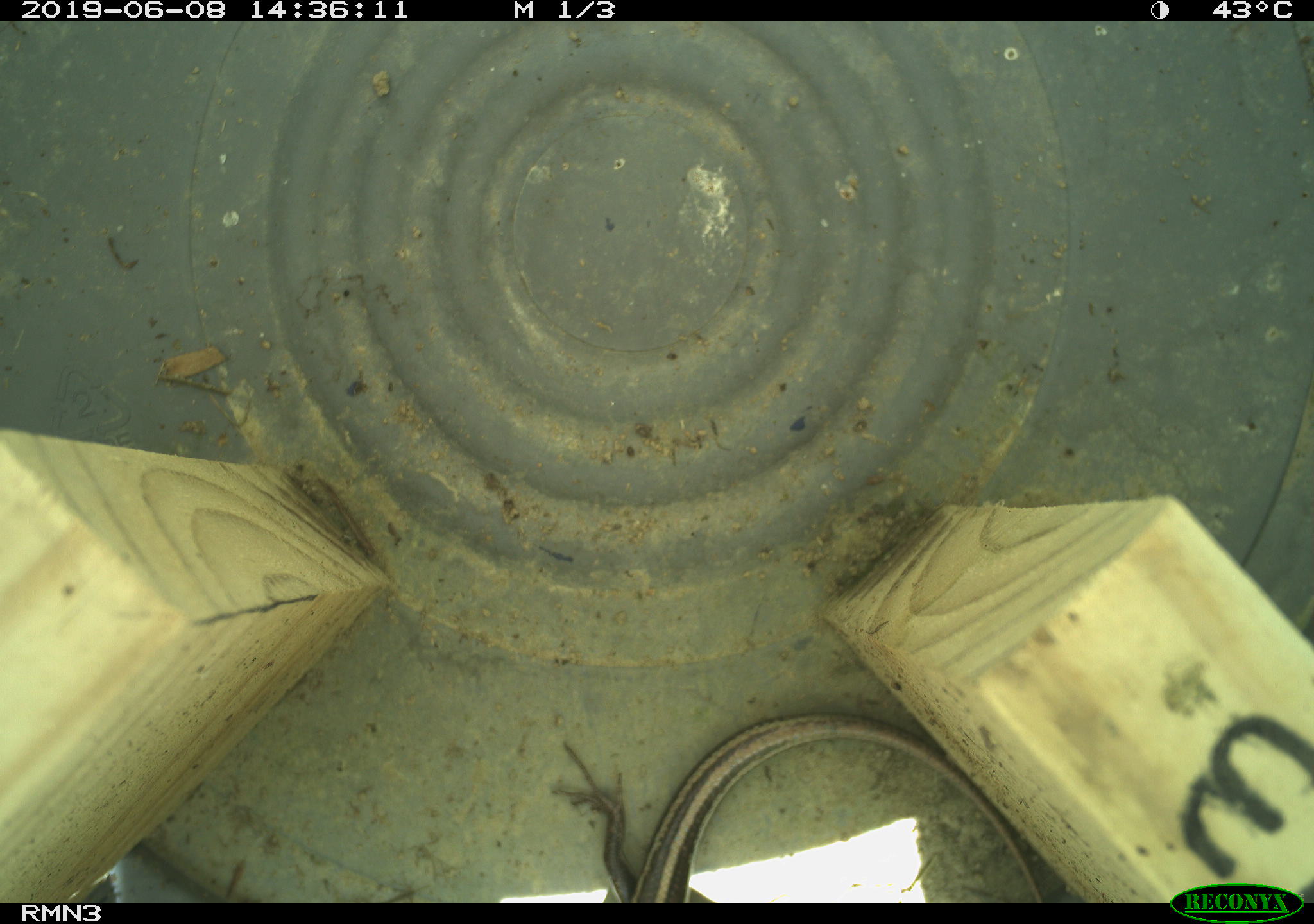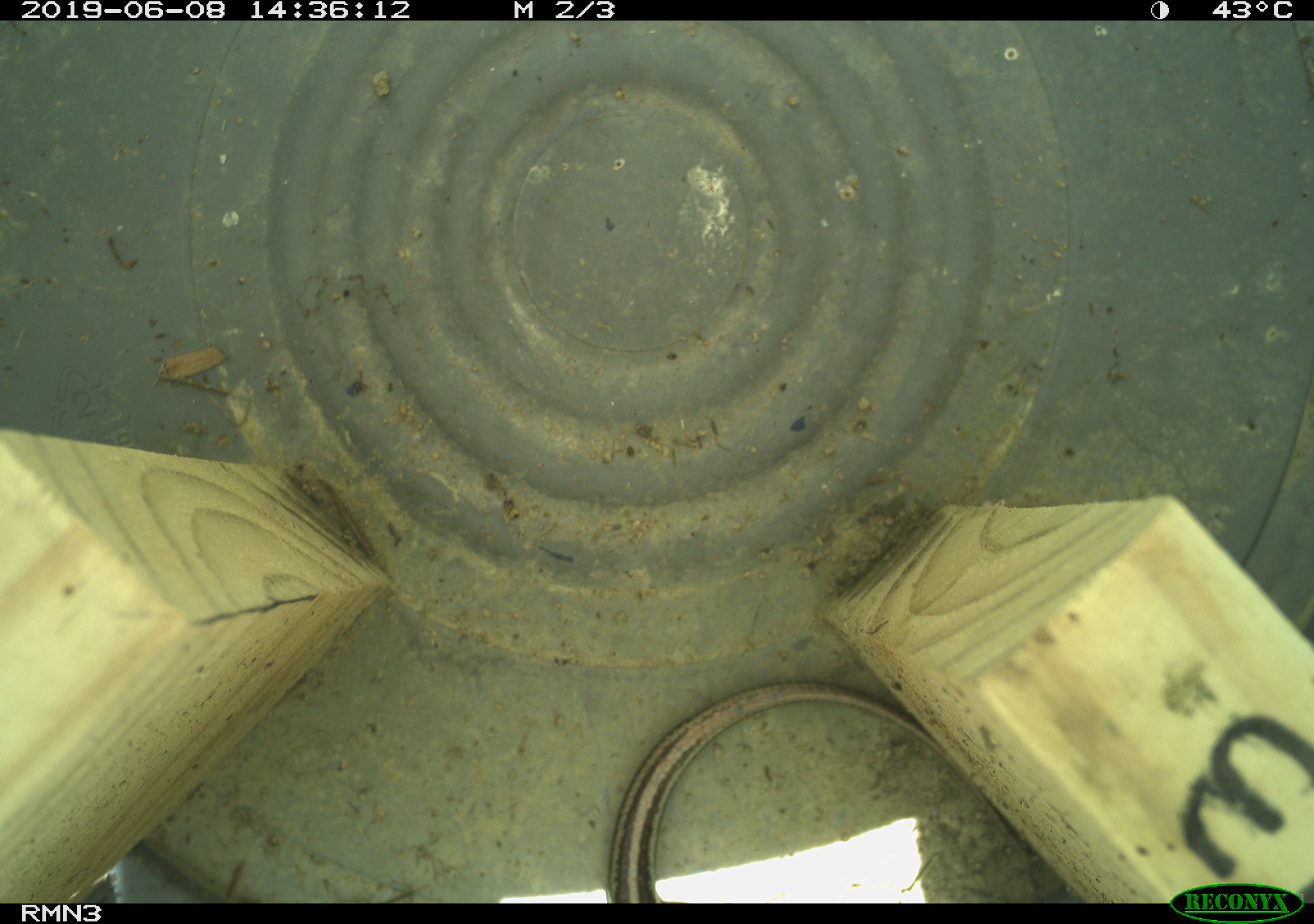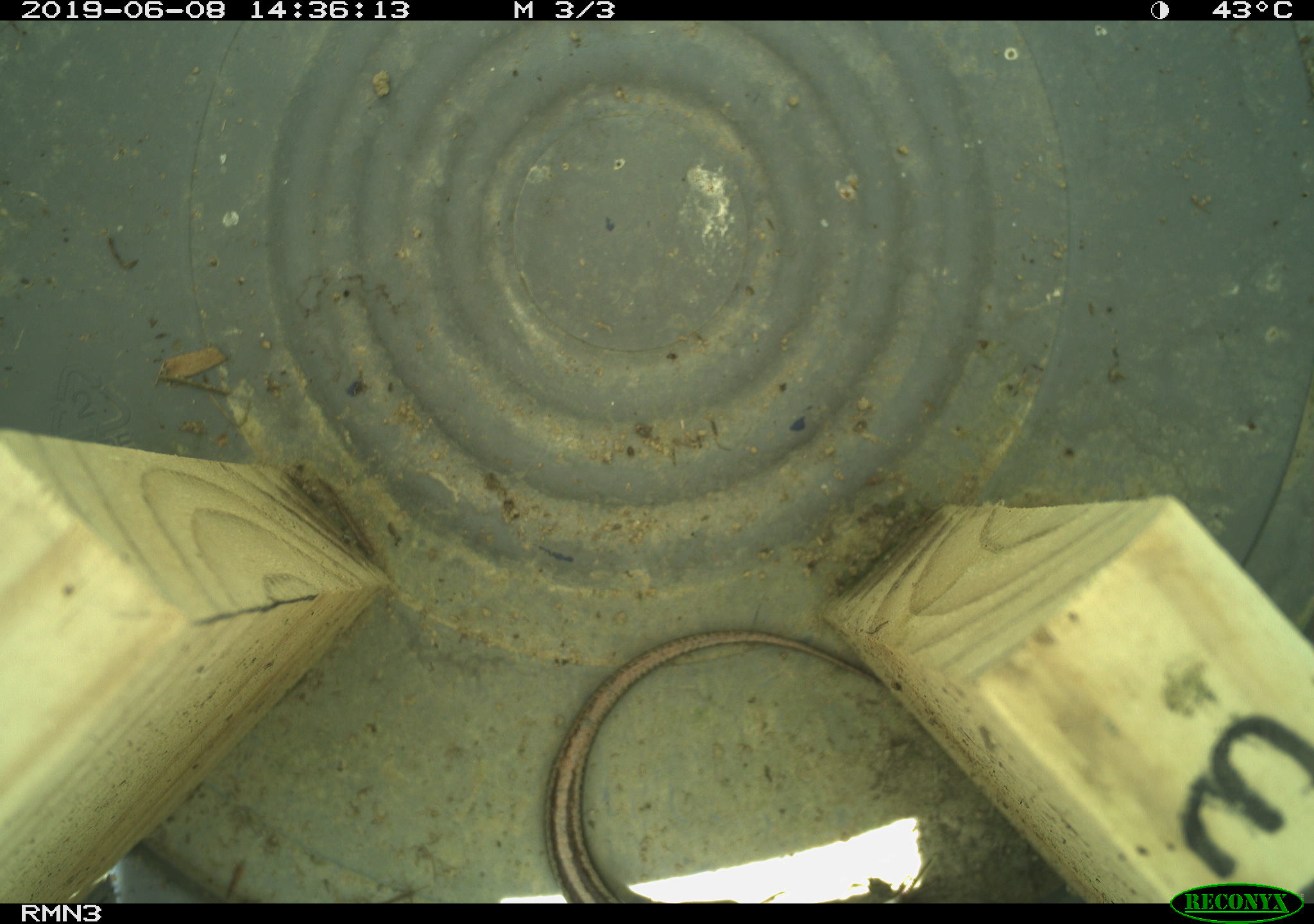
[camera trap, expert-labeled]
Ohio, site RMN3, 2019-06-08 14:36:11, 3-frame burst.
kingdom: Animalia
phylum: Chordata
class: Reptilia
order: Squamata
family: Scincidae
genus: Plestiodon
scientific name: Plestiodon fasciatus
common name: common five-lined skink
Common five-lined skink (Plestiodon fasciatus).